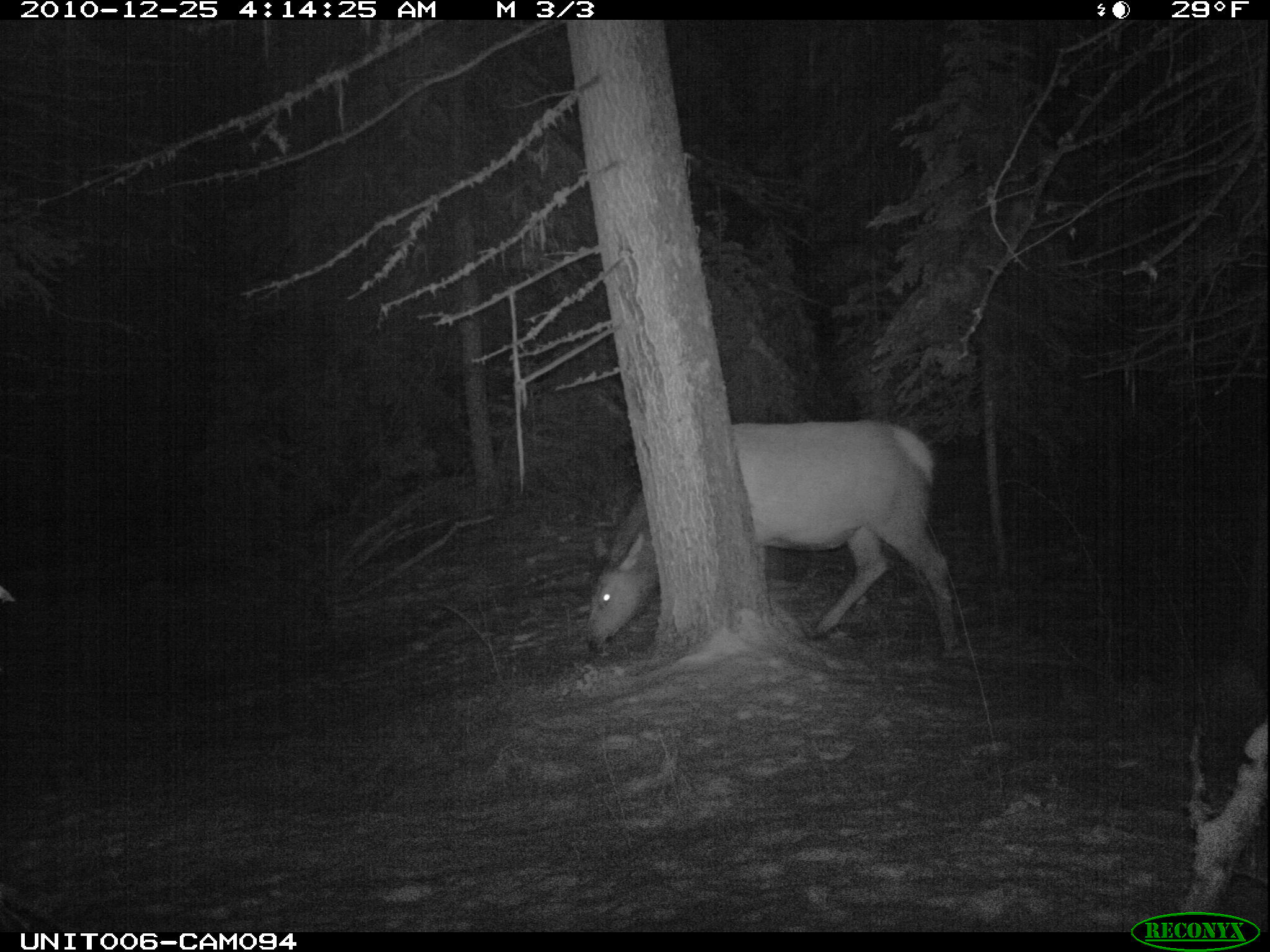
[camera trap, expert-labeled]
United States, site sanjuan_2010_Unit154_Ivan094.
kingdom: Animalia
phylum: Chordata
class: Mammalia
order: Artiodactyla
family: Cervidae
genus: Cervus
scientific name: Cervus elaphus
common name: red deer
Cervus elaphus (red deer).